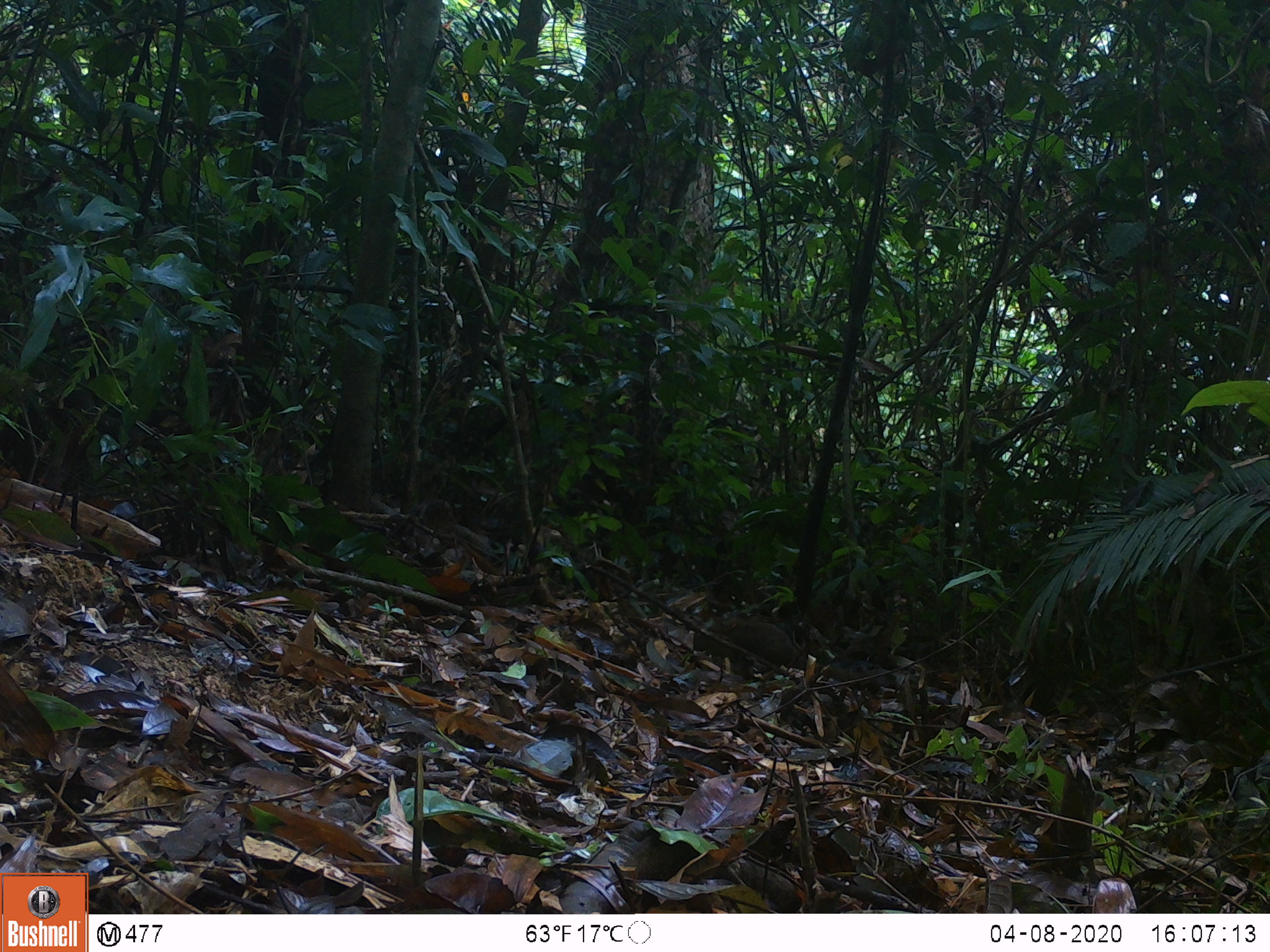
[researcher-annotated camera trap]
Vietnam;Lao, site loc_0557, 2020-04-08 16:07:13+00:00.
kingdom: Animalia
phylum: Chordata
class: Mammalia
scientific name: Mammalia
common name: mammal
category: unidentified small mammal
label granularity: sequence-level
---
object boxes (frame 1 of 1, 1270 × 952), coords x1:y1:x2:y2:
unidentified small mammal: 687:611:819:678